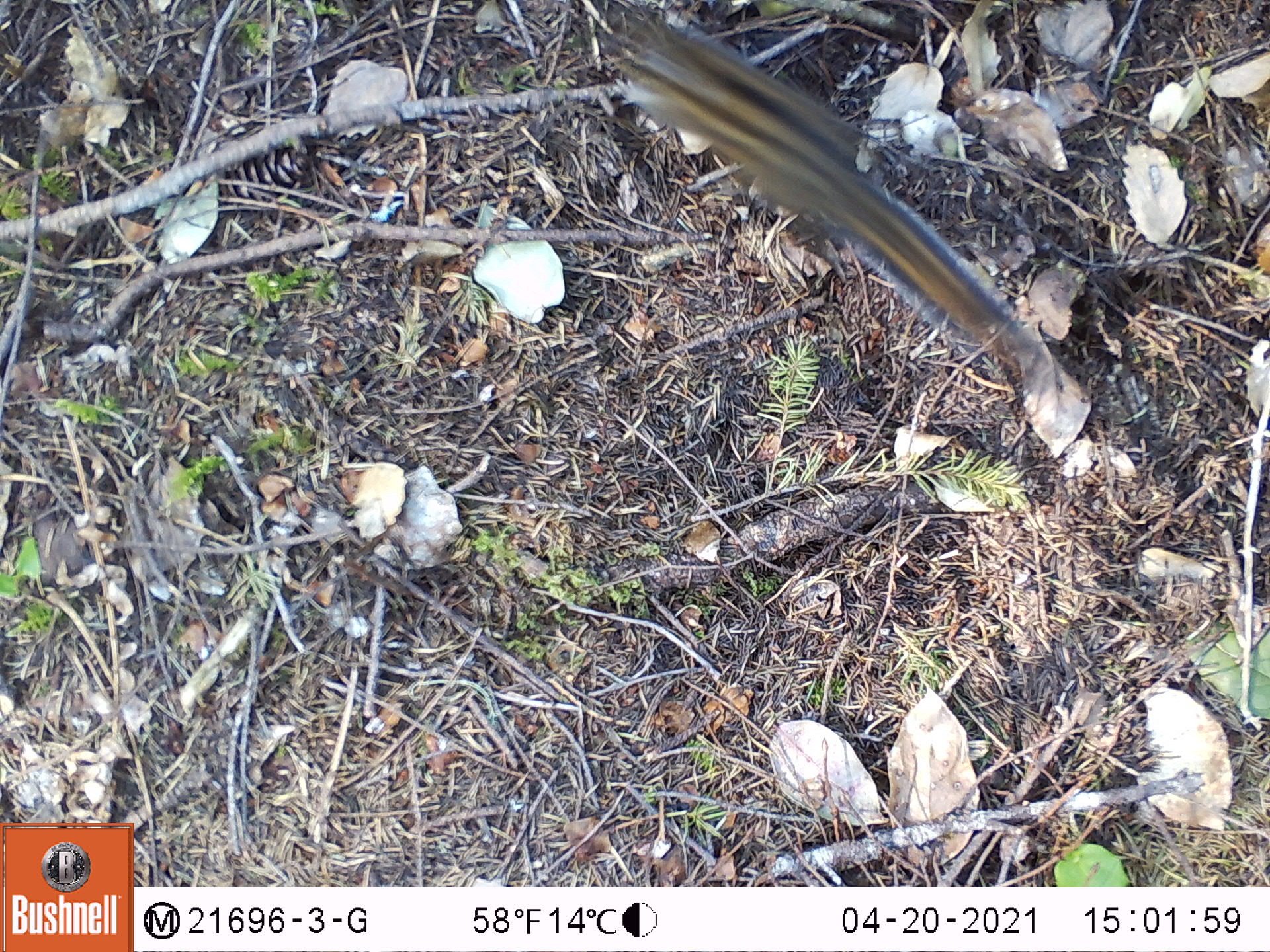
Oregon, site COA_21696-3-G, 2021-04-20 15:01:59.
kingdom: Animalia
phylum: Chordata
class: Mammalia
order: Rodentia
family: Sciuridae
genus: Neotamias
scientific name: Neotamias townsendii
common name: townsend's chipmunk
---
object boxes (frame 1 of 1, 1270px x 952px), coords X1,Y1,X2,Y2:
townsend's chipmunk: 576,8,1114,410